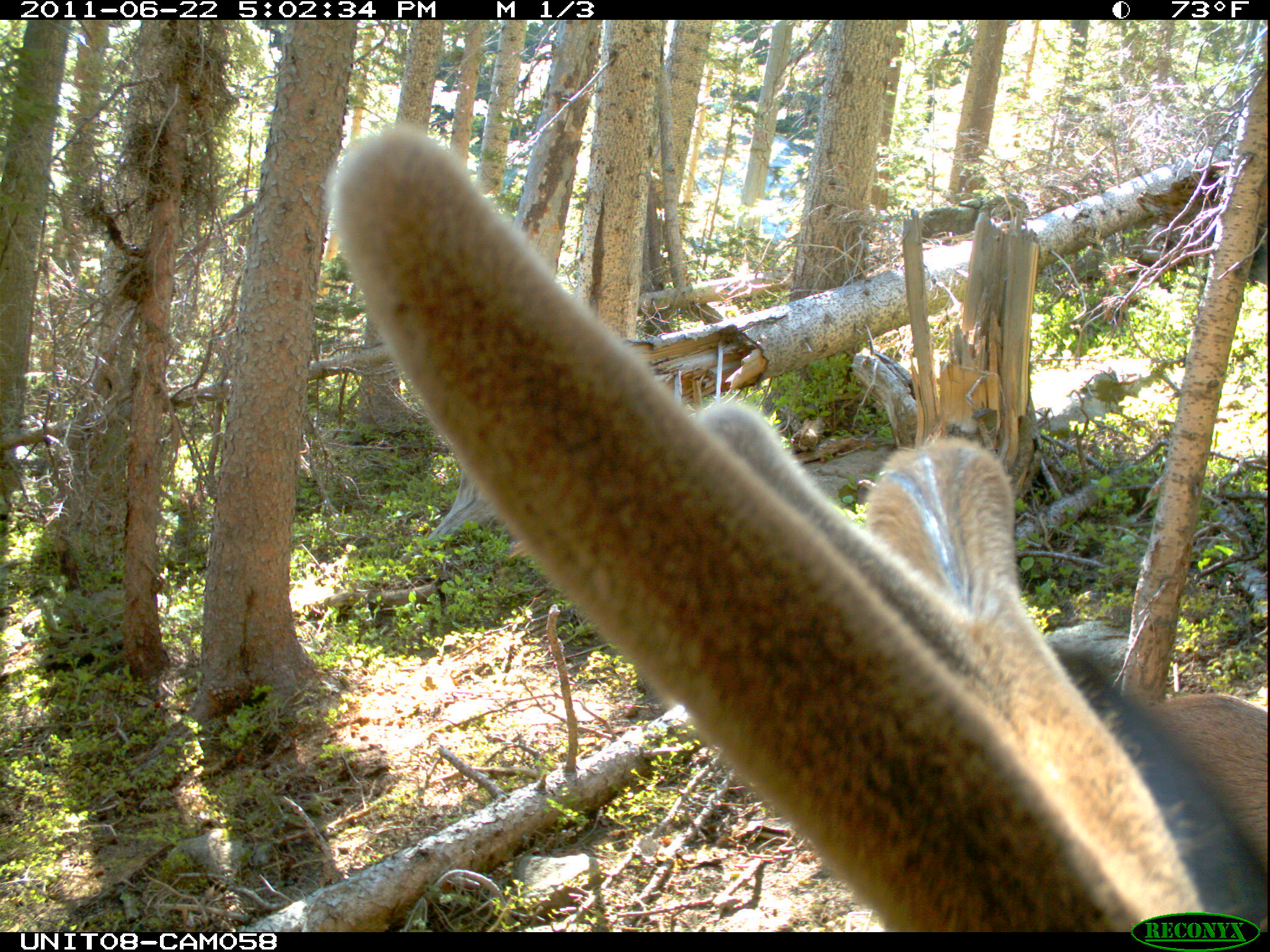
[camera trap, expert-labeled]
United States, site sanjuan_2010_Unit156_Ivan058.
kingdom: Animalia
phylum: Chordata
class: Mammalia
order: Artiodactyla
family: Cervidae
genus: Cervus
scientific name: Cervus elaphus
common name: red deer